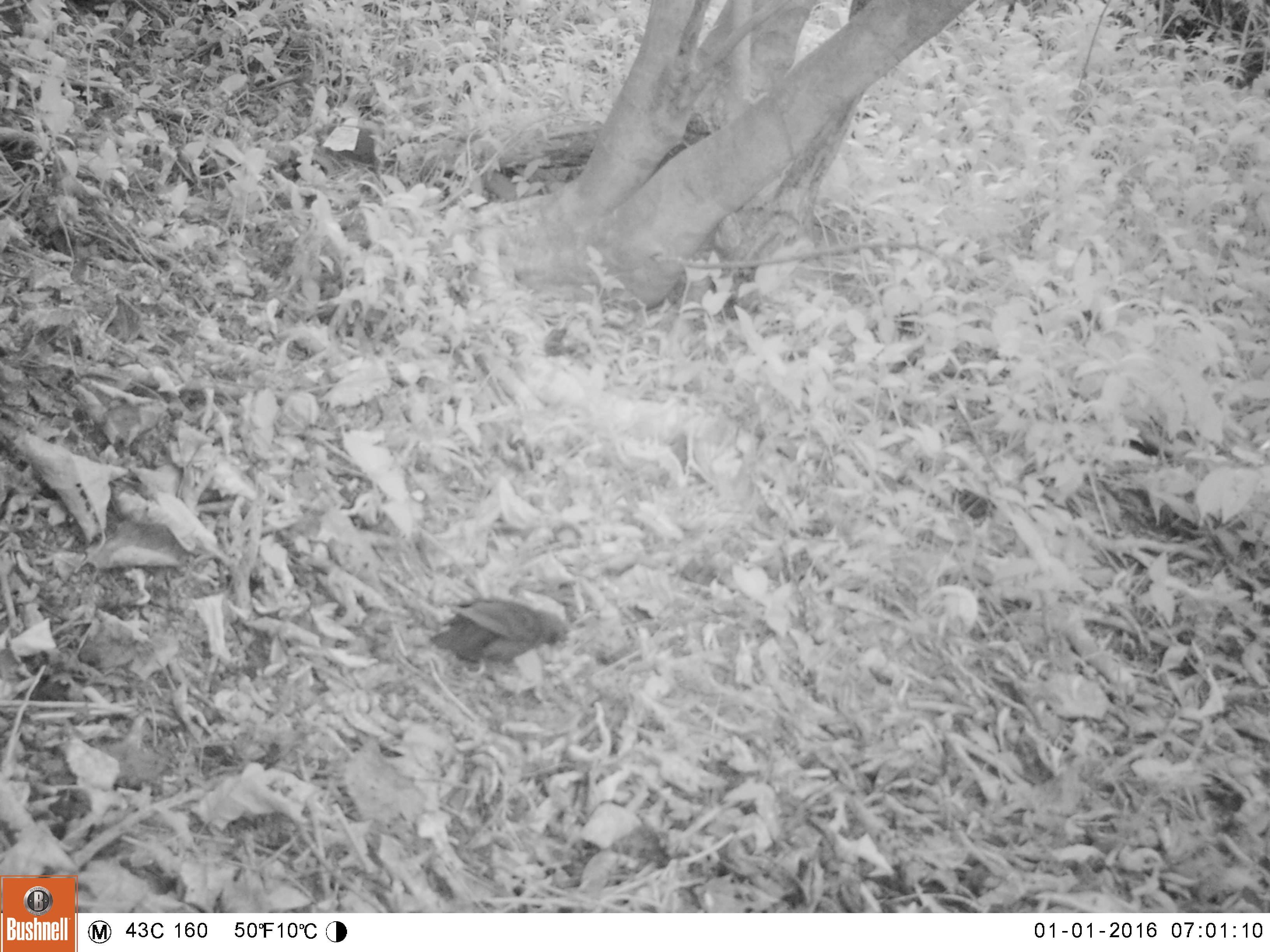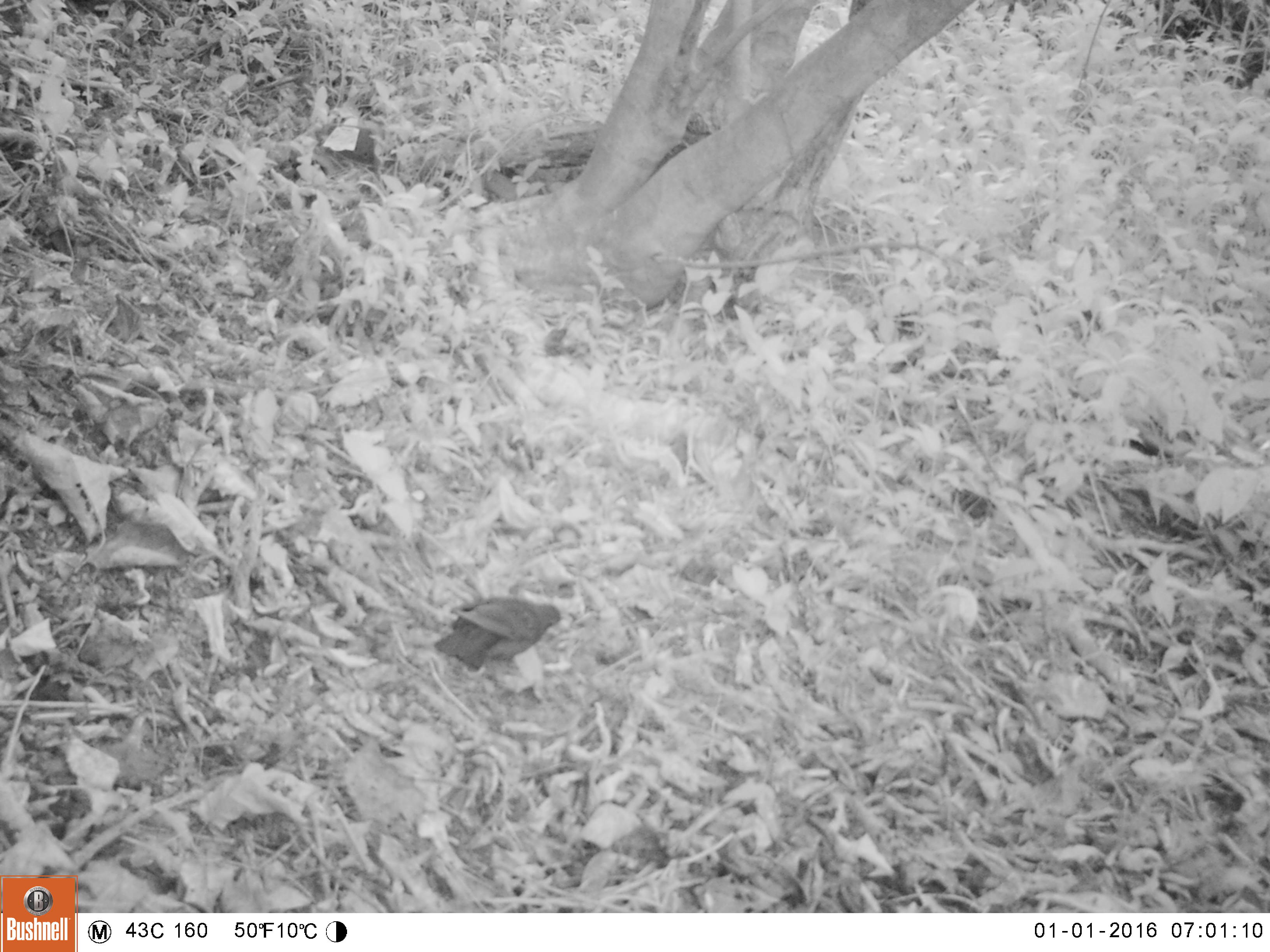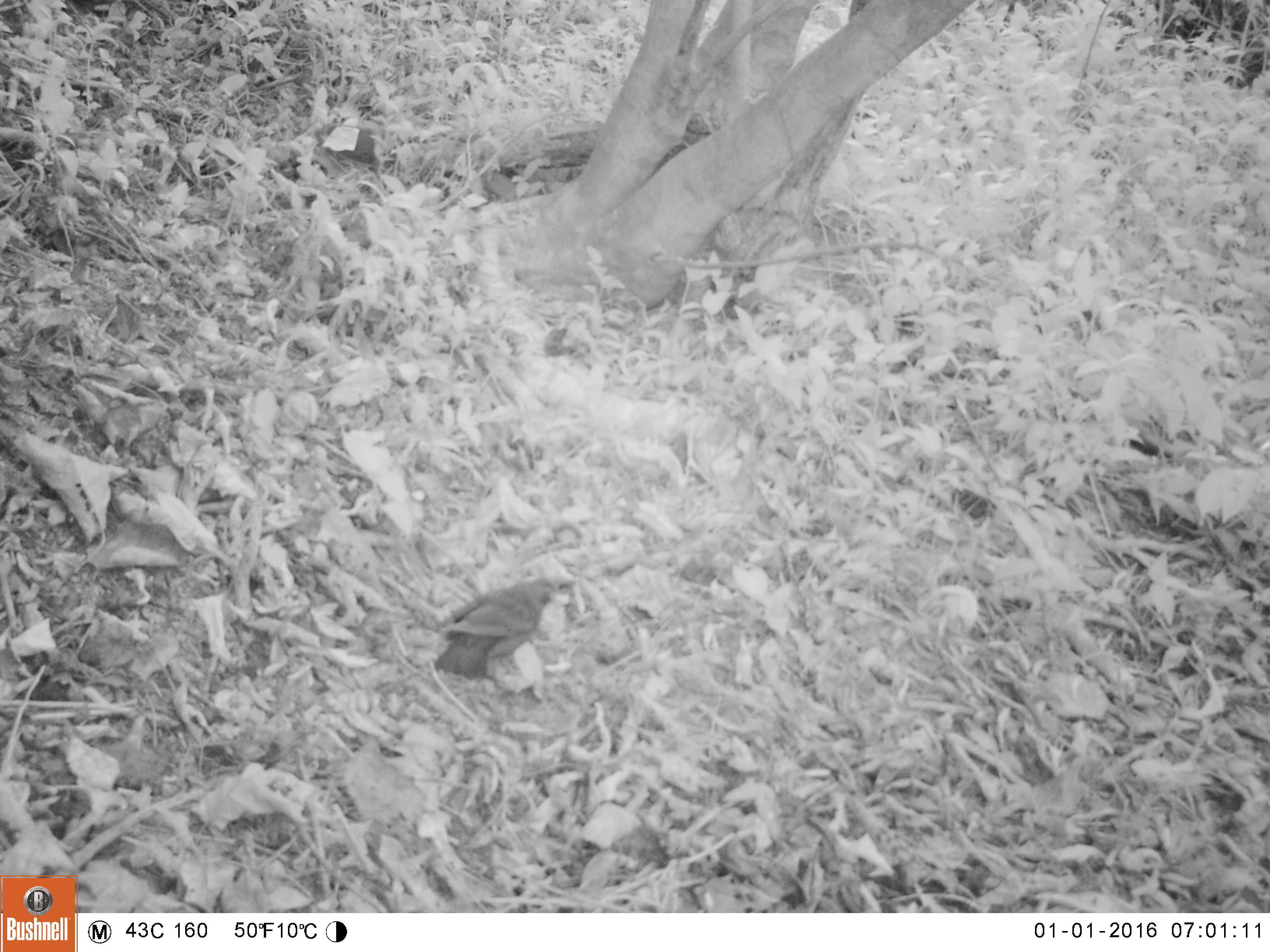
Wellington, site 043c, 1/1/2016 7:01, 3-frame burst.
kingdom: Animalia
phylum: Chordata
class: Aves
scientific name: Aves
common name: bird